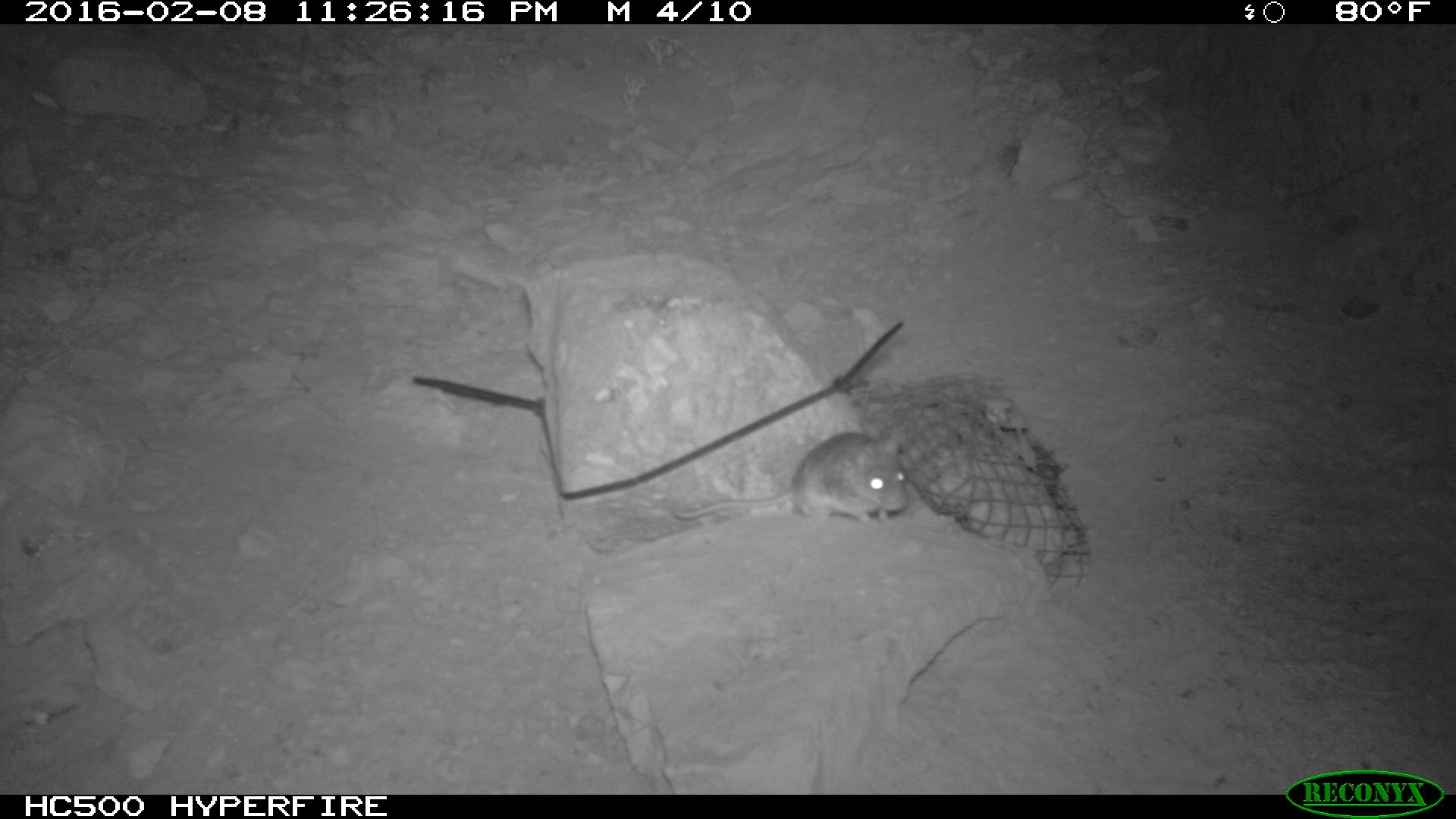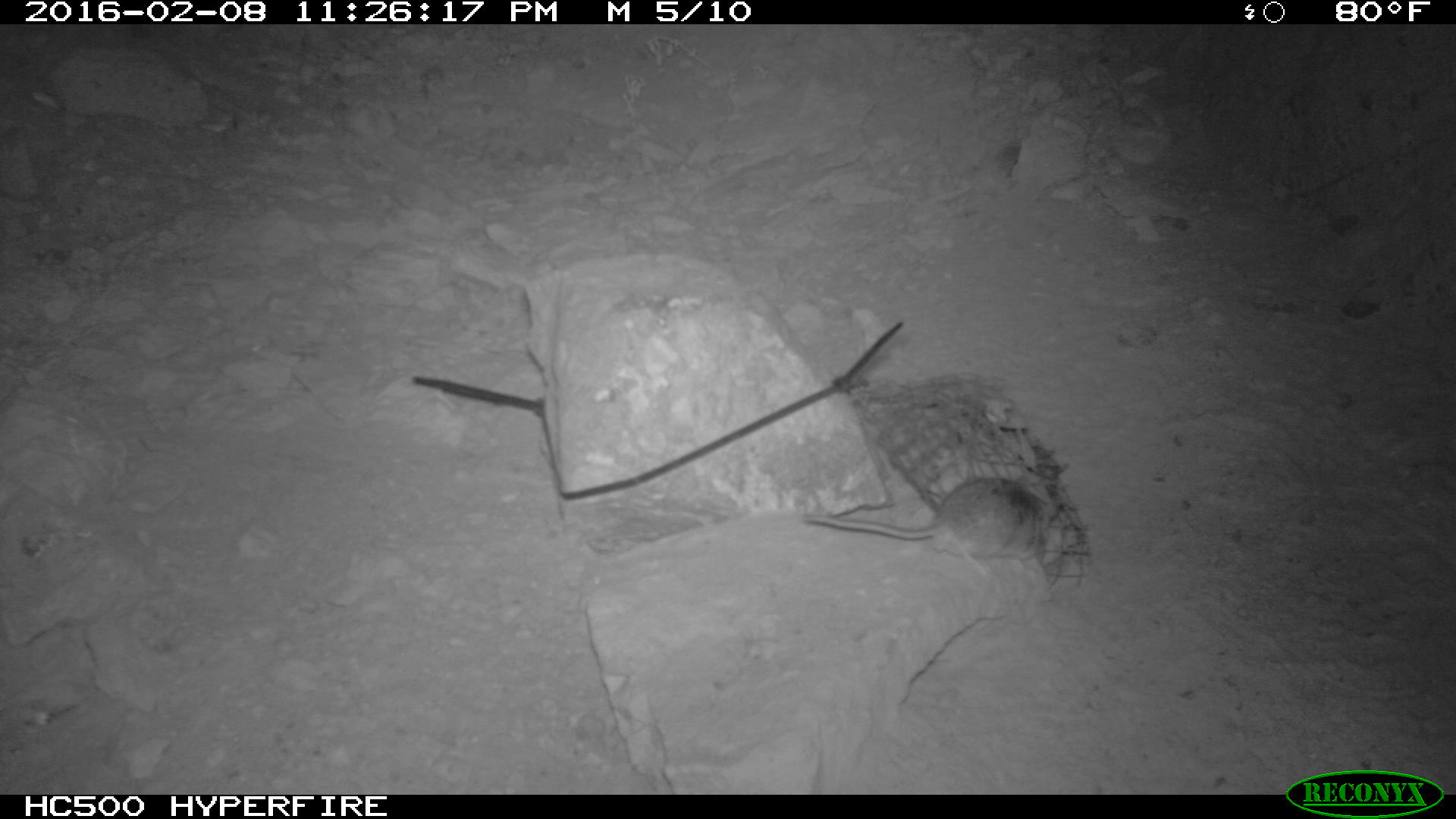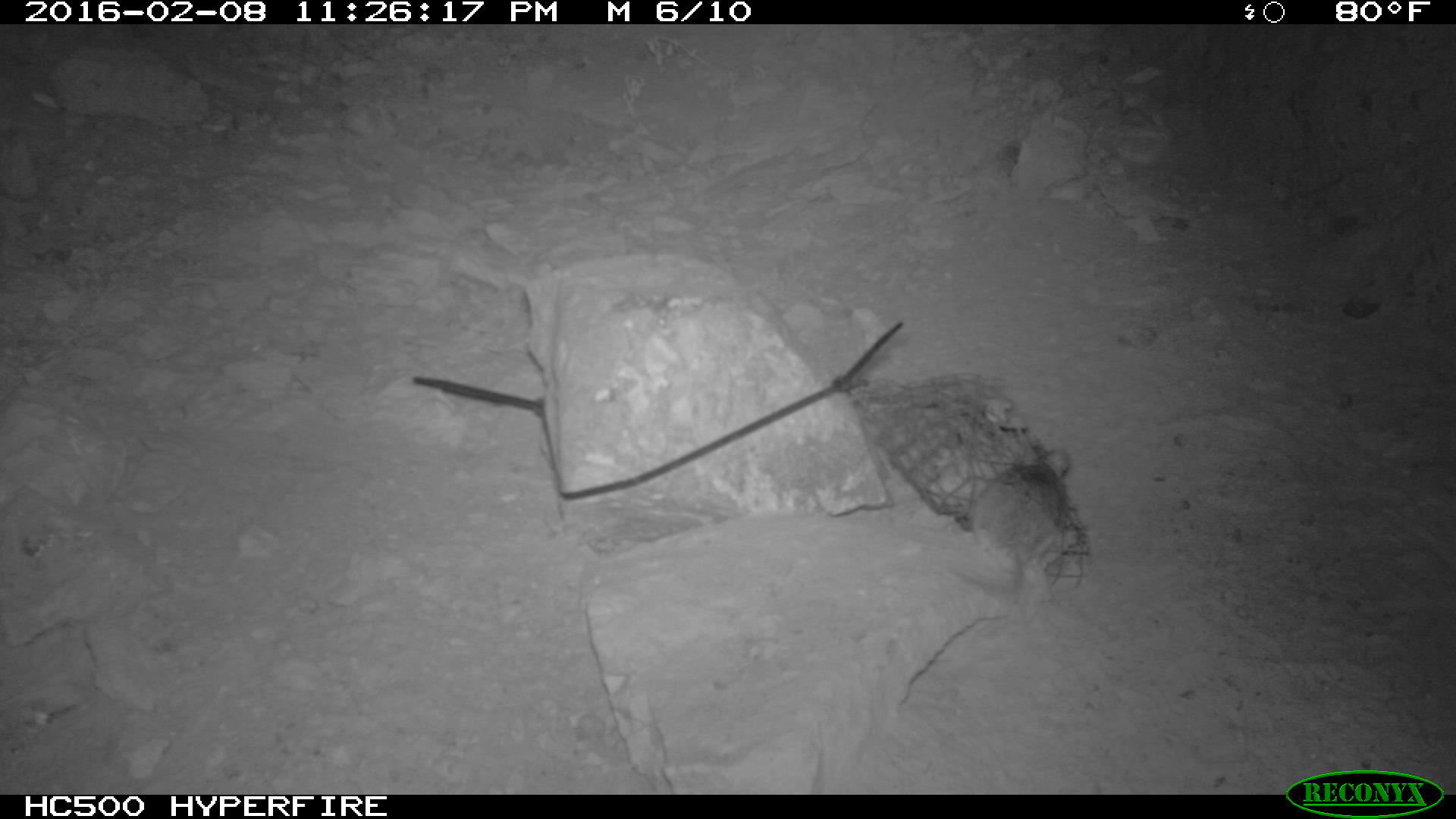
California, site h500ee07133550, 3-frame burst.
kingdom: Animalia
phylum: Chordata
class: Mammalia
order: Rodentia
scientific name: Rodentia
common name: rodent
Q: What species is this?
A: Rodent (Rodentia).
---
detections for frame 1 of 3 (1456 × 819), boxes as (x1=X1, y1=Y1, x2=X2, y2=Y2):
rodent: (x1=672, y1=422, x2=907, y2=524)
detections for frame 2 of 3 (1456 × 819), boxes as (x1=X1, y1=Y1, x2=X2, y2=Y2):
rodent: (x1=802, y1=466, x2=1057, y2=585)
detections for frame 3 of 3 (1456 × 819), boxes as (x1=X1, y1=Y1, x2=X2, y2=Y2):
rodent: (x1=946, y1=443, x2=1070, y2=594)